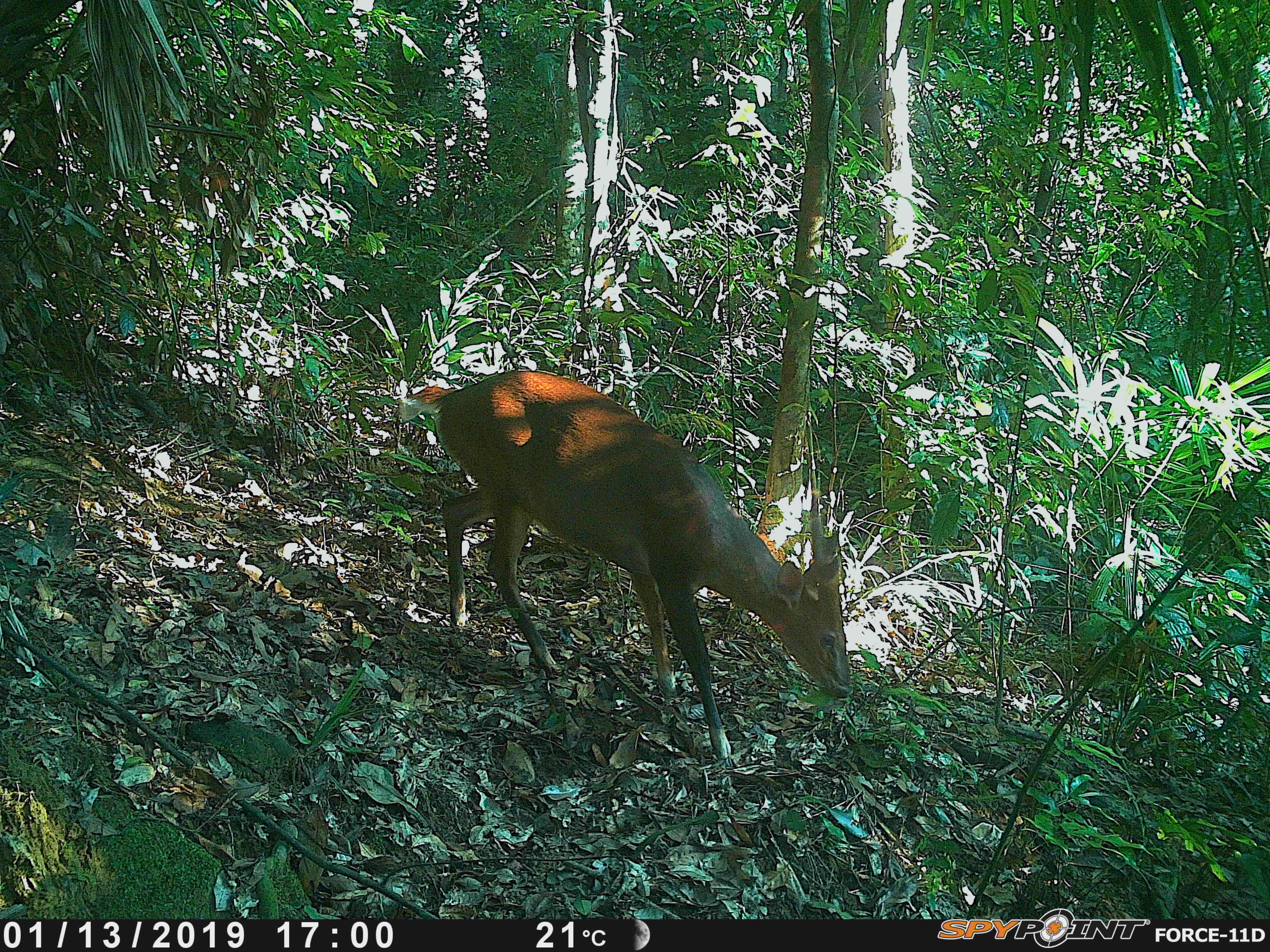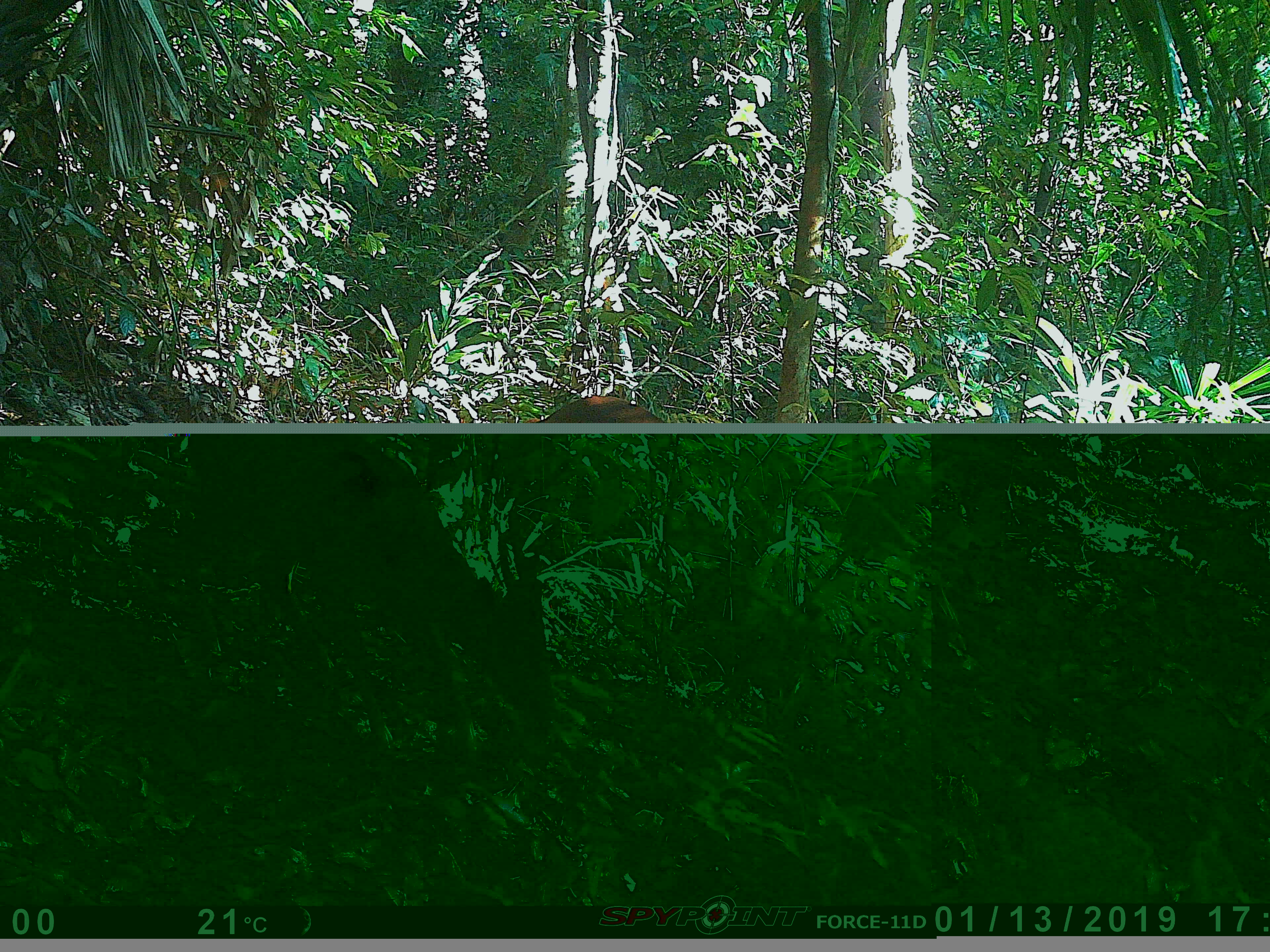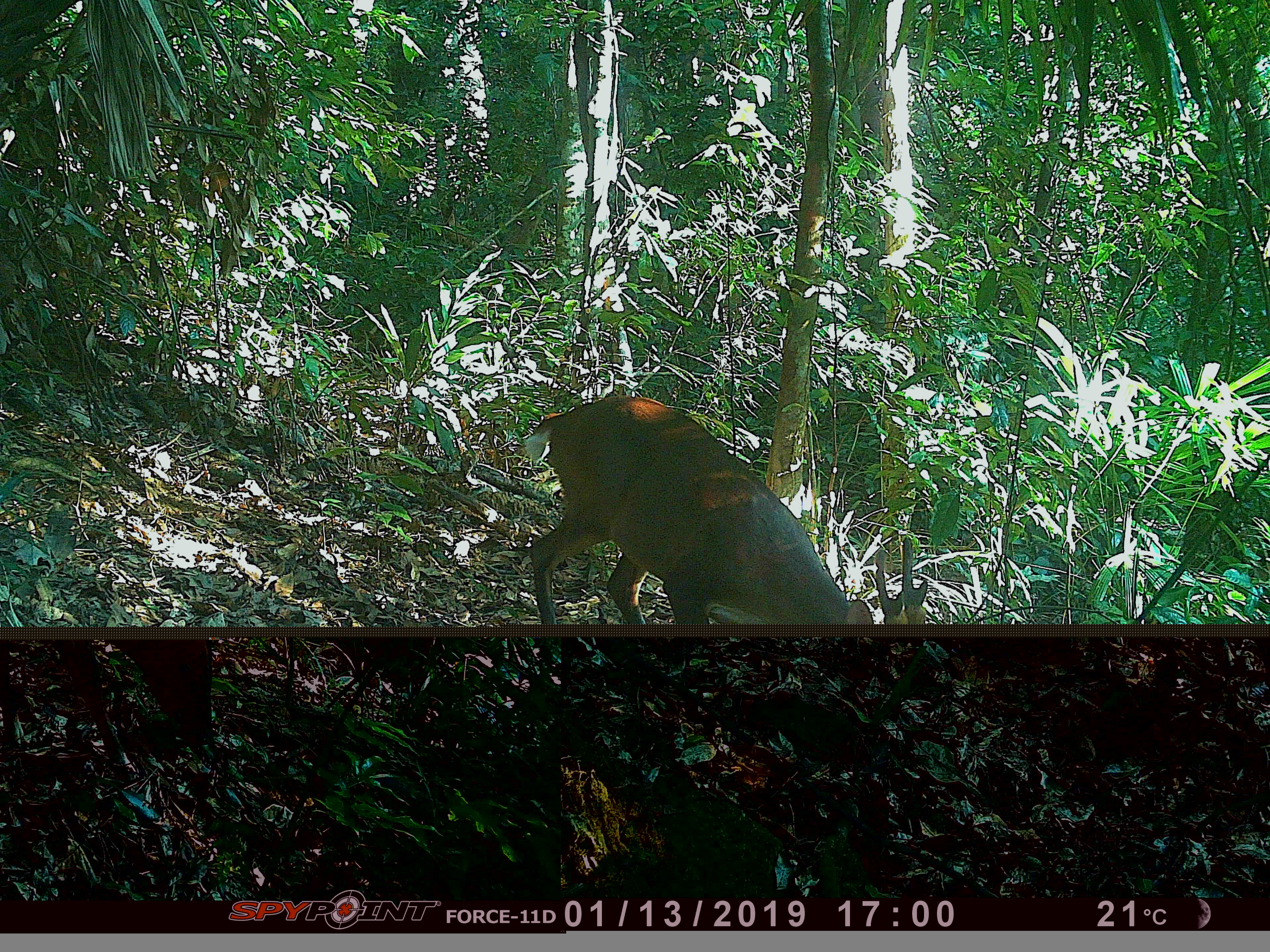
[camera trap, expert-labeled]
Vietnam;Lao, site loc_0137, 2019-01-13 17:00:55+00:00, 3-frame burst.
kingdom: Animalia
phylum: Chordata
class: Mammalia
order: Artiodactyla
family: Cervidae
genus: Muntiacus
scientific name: Muntiacus vuquangensis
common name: large-antlered muntjac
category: large antlered muntjac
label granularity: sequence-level